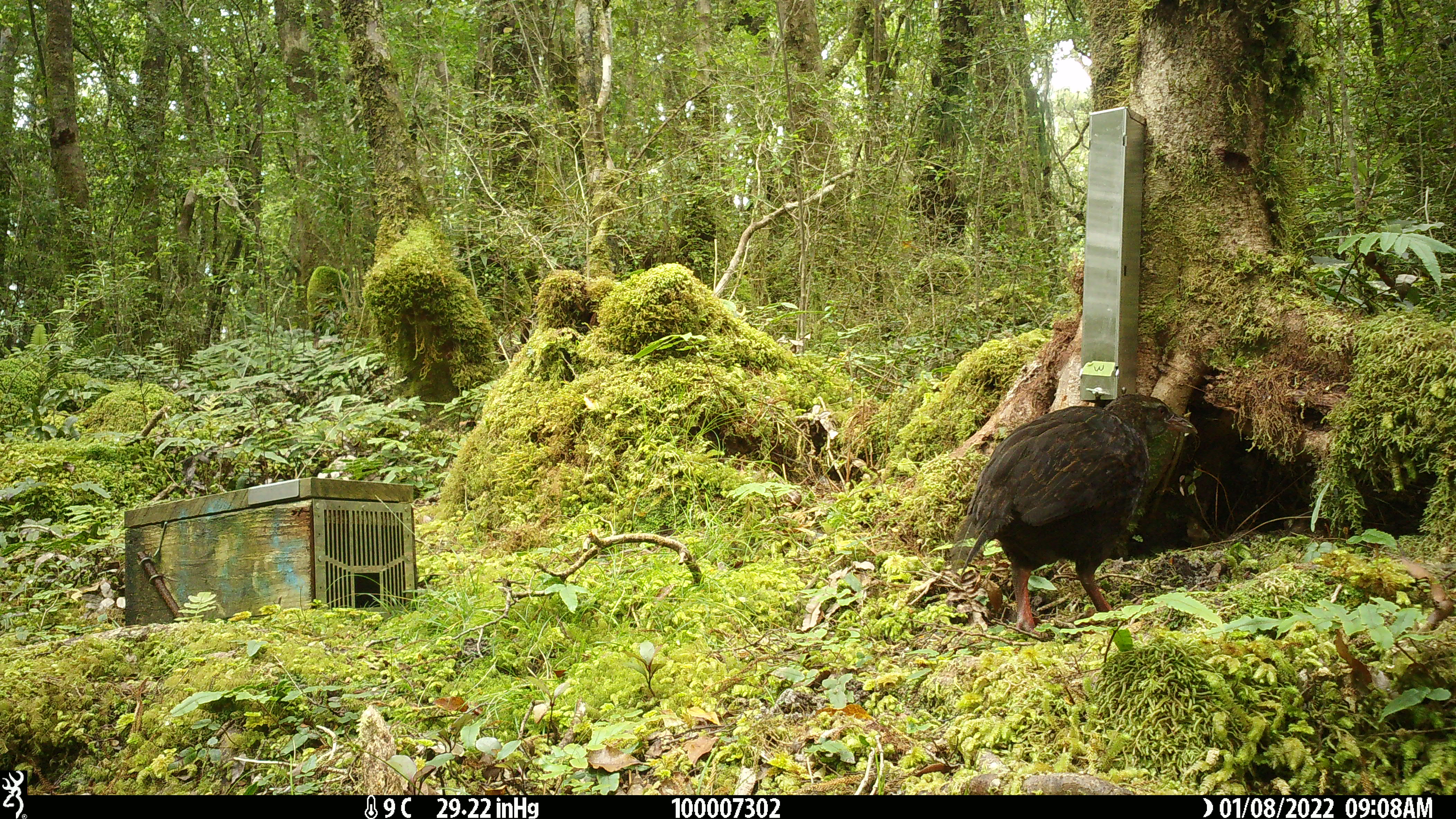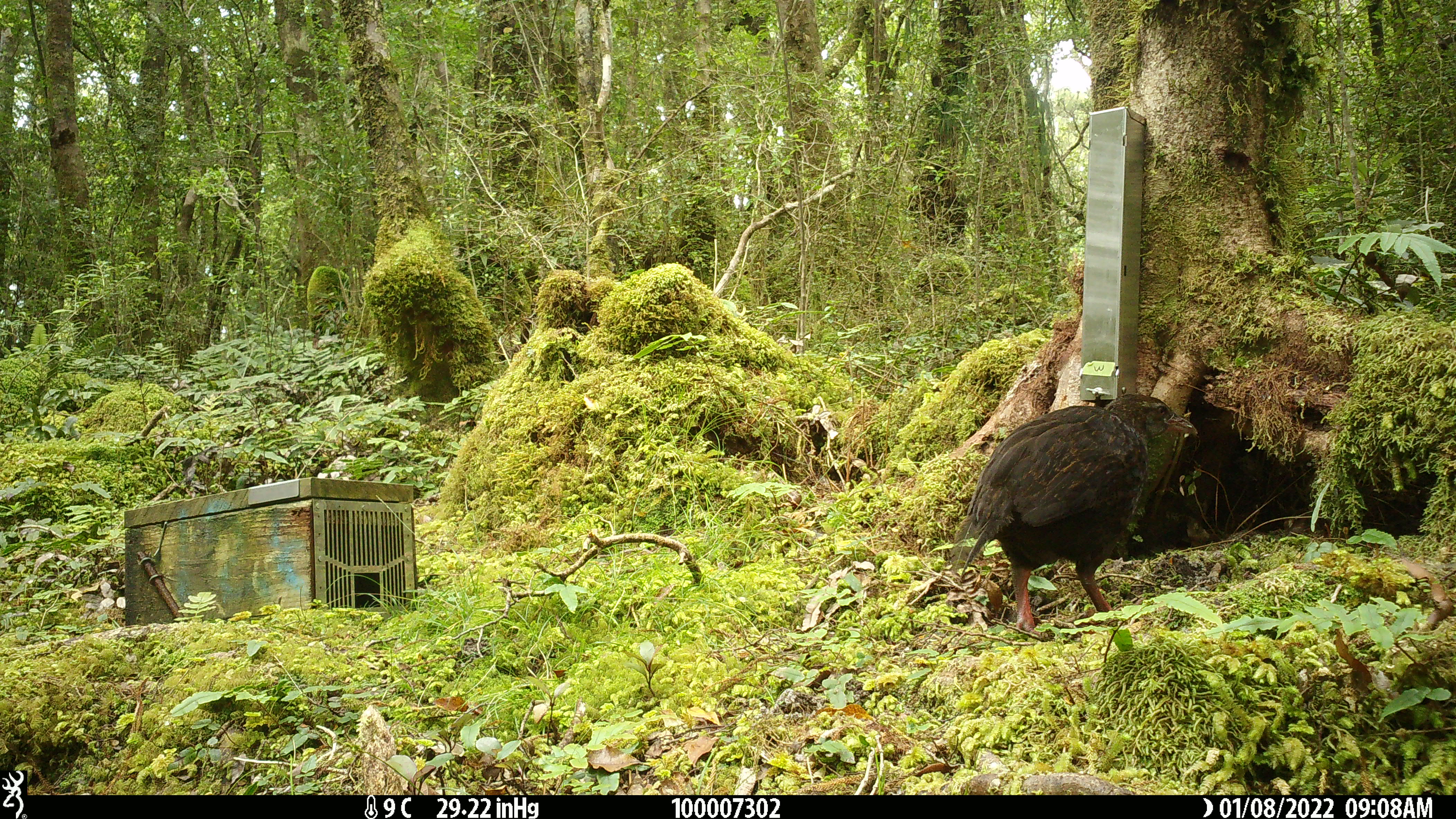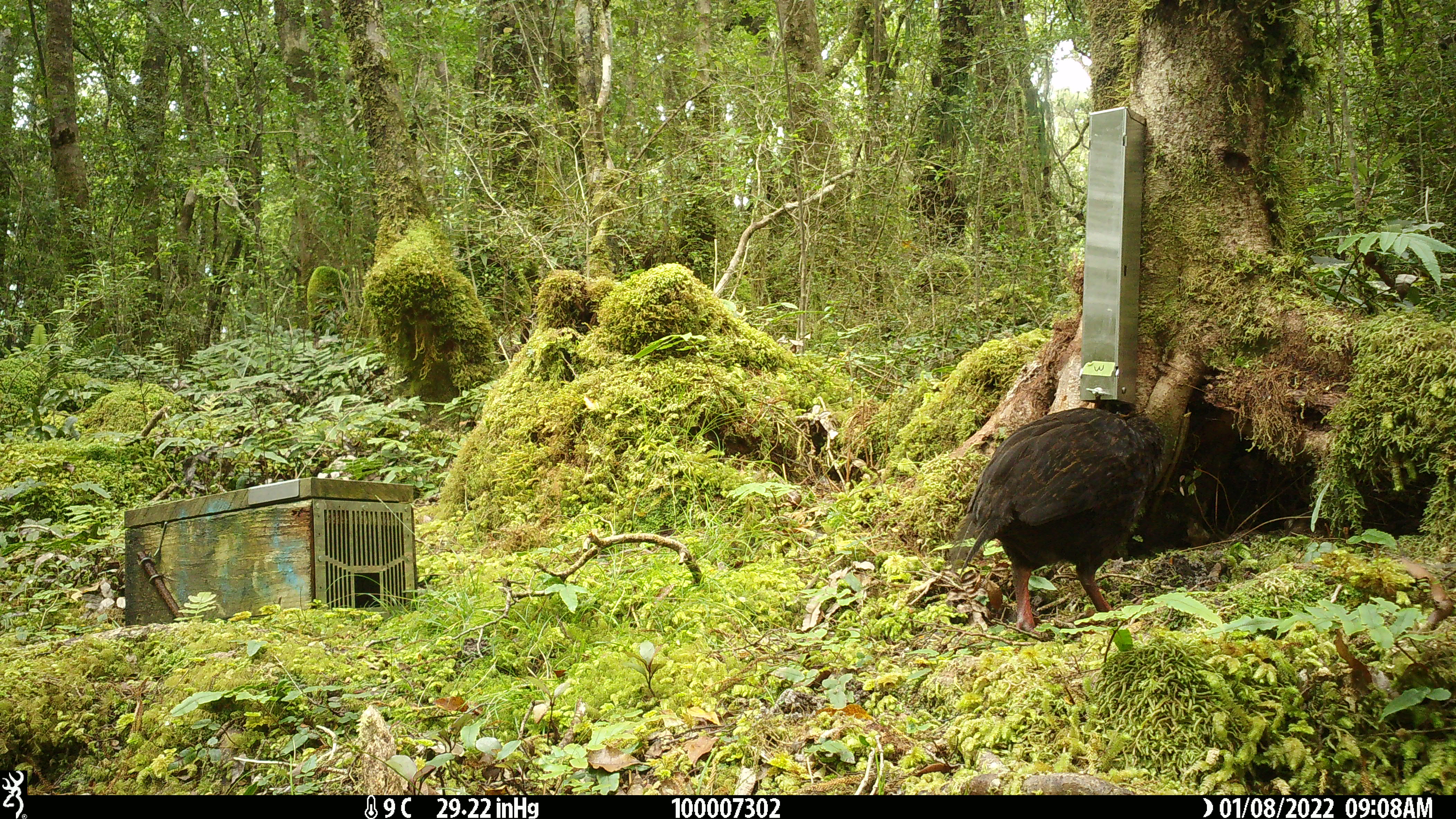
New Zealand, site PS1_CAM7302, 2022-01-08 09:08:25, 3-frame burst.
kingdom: Animalia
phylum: Chordata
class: Aves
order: Gruiformes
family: Rallidae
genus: Gallirallus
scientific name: Gallirallus australis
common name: weka